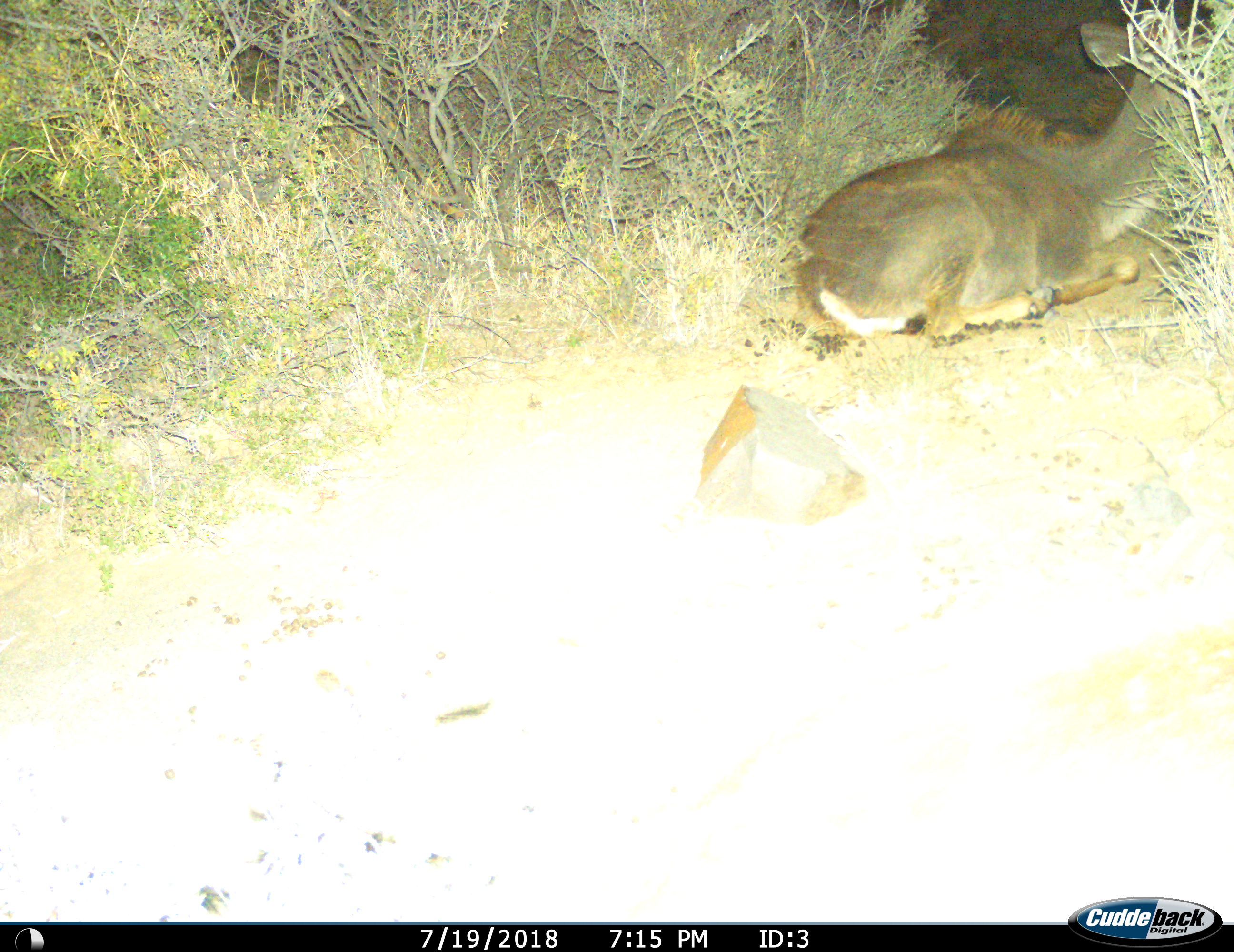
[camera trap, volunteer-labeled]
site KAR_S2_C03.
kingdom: Animalia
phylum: Chordata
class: Mammalia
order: Artiodactyla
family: Bovidae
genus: Tragelaphus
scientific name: Tragelaphus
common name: kudu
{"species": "kudu (Tragelaphus)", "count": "1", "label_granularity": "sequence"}